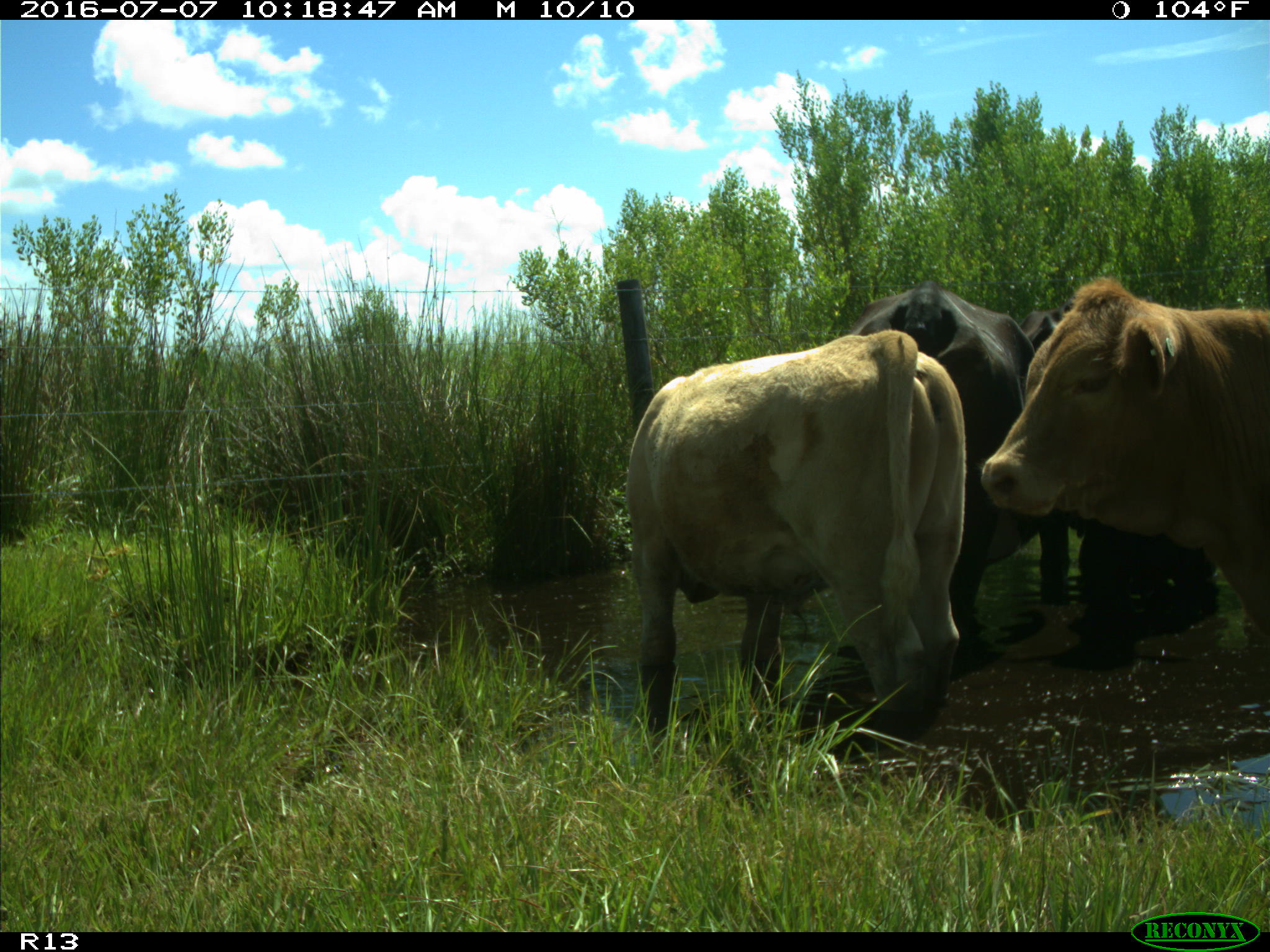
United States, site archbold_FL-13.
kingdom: Animalia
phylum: Chordata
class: Mammalia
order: Artiodactyla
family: Bovidae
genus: Bos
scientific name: Bos taurus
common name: domestic cow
Bos taurus (domestic cow).